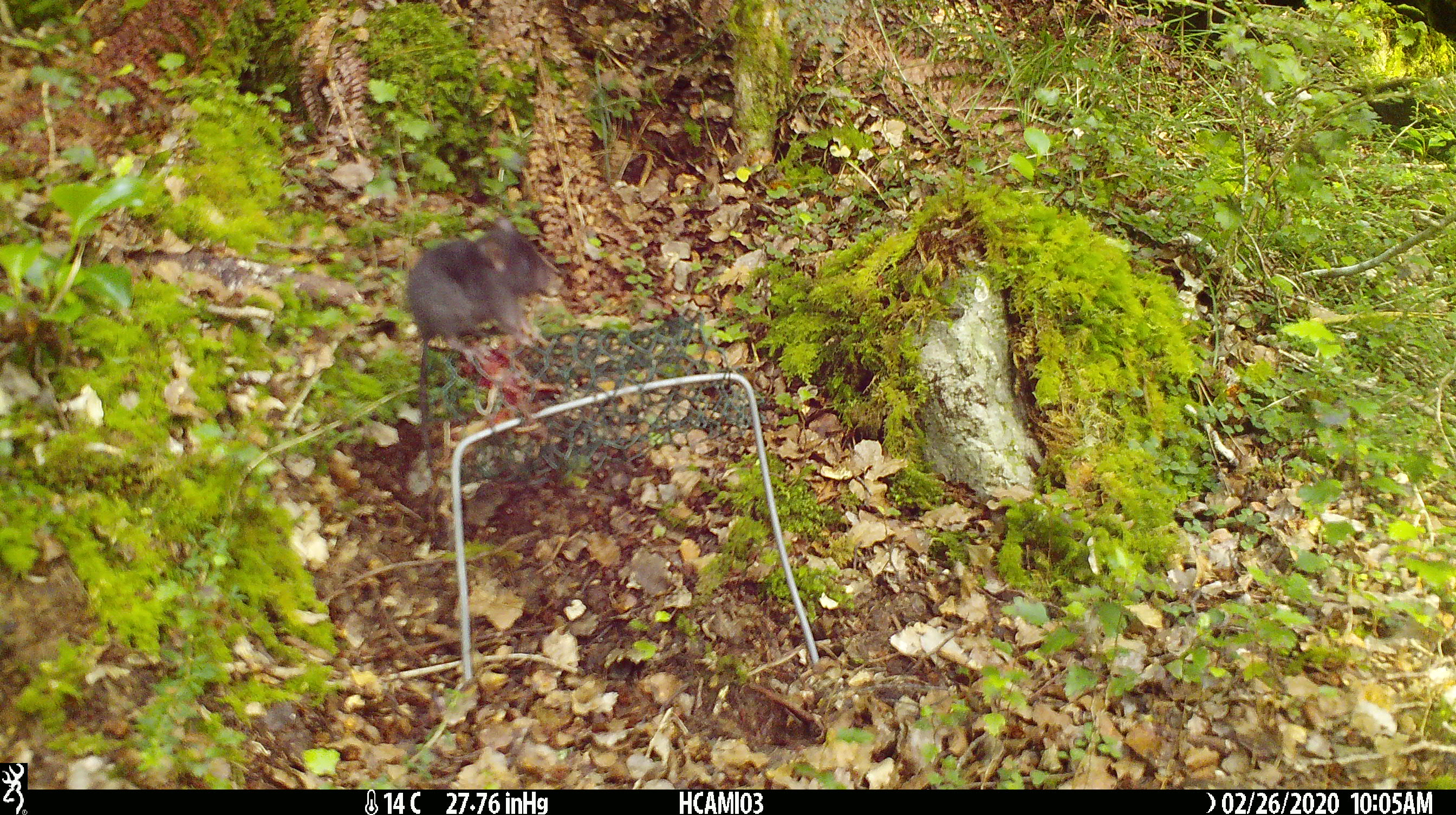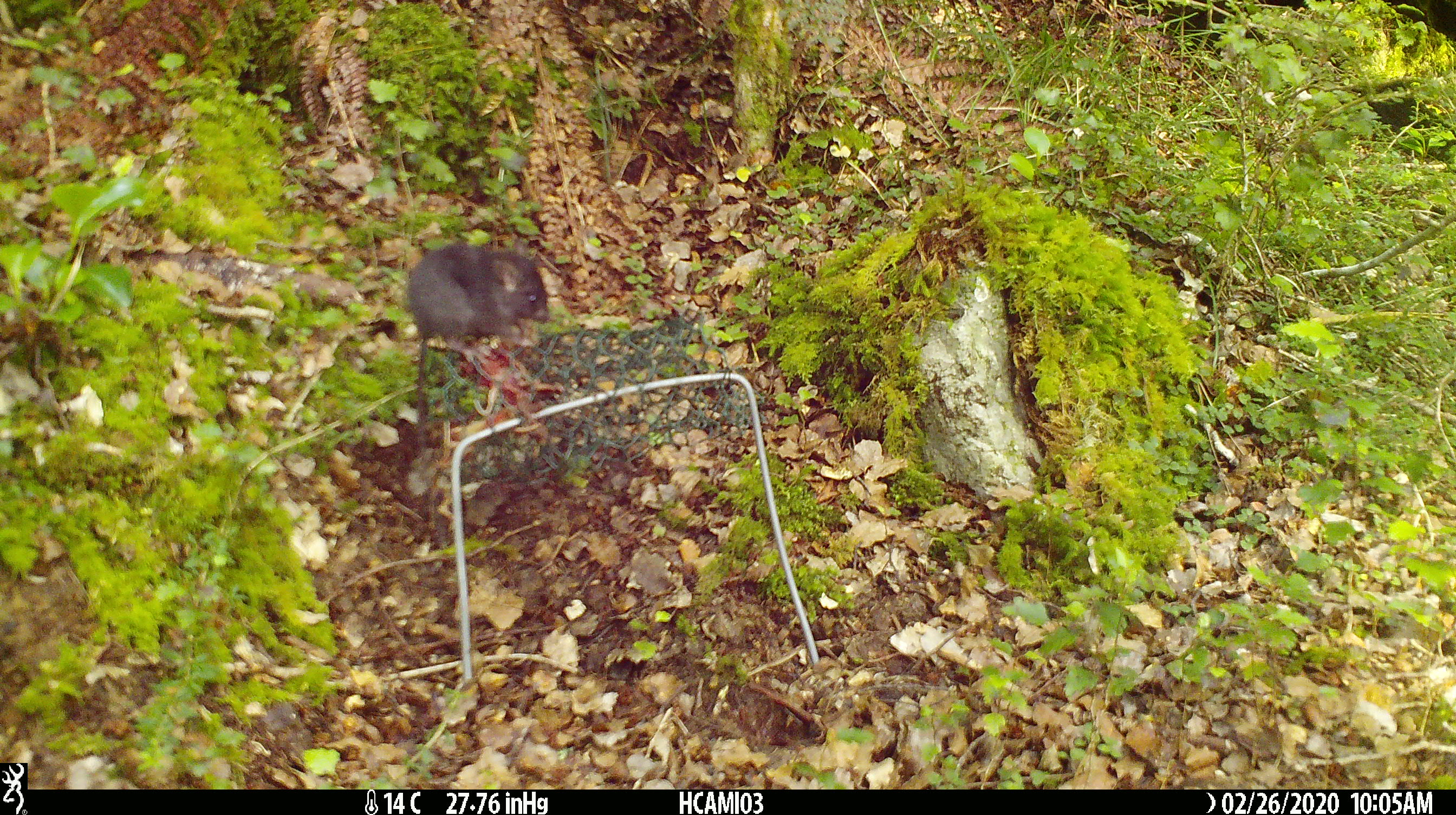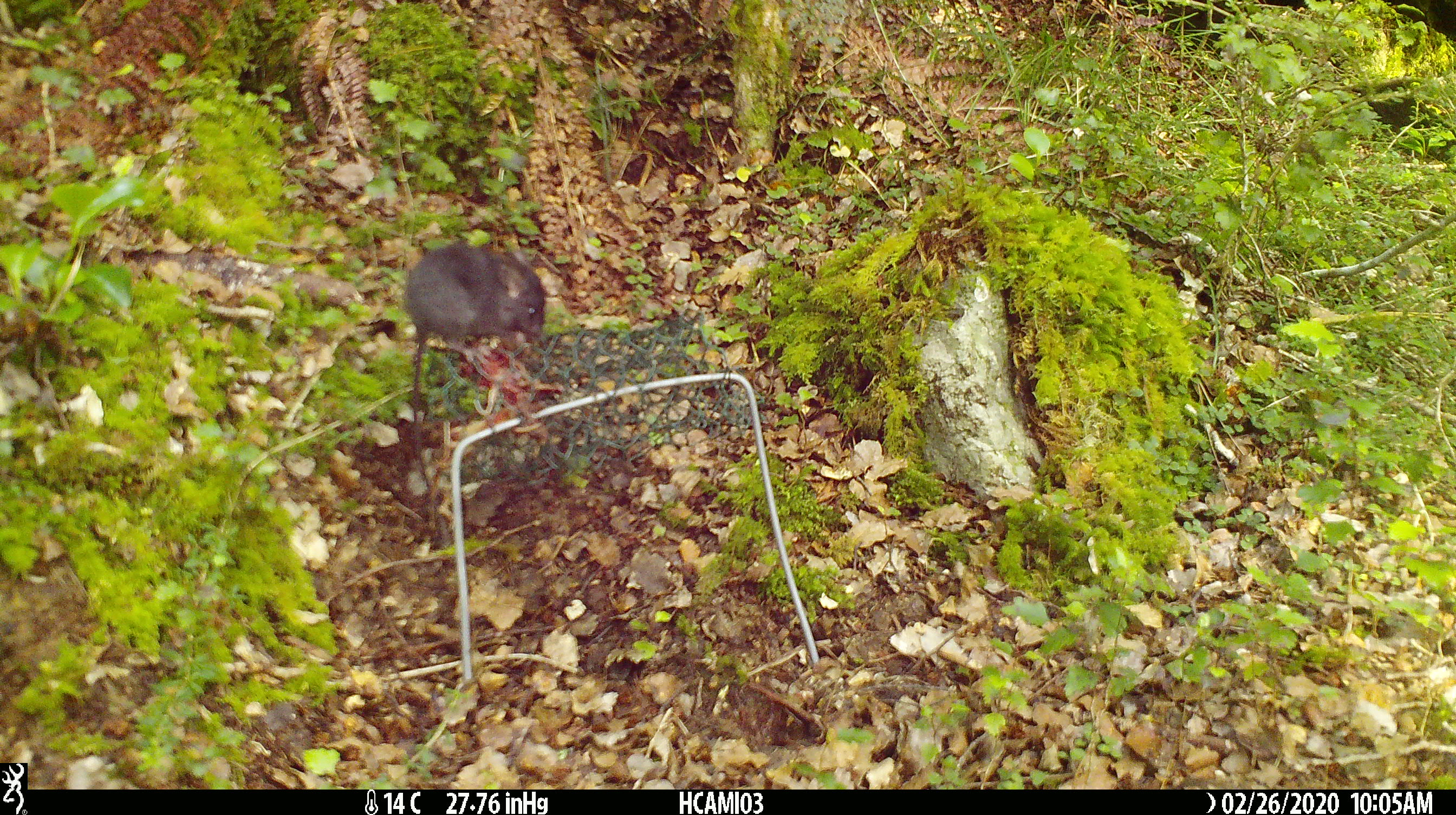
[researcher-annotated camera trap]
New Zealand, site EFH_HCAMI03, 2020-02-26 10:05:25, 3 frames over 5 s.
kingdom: Animalia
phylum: Chordata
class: Mammalia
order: Rodentia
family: Muridae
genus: Mus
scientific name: Mus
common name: mouse